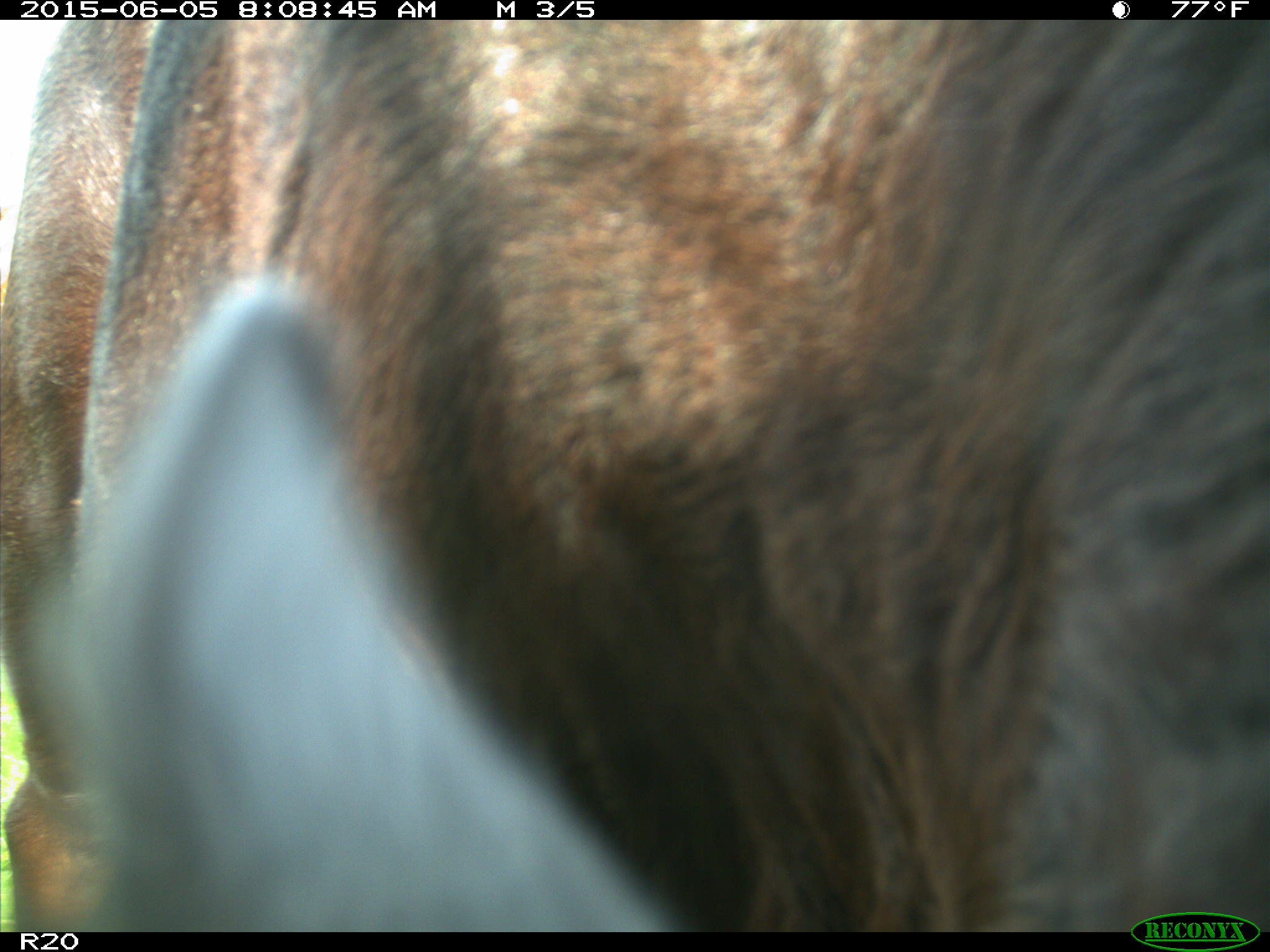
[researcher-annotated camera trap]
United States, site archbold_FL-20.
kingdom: Animalia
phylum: Chordata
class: Mammalia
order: Artiodactyla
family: Bovidae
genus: Bos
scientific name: Bos taurus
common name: domestic cow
Bos taurus (domestic cow).